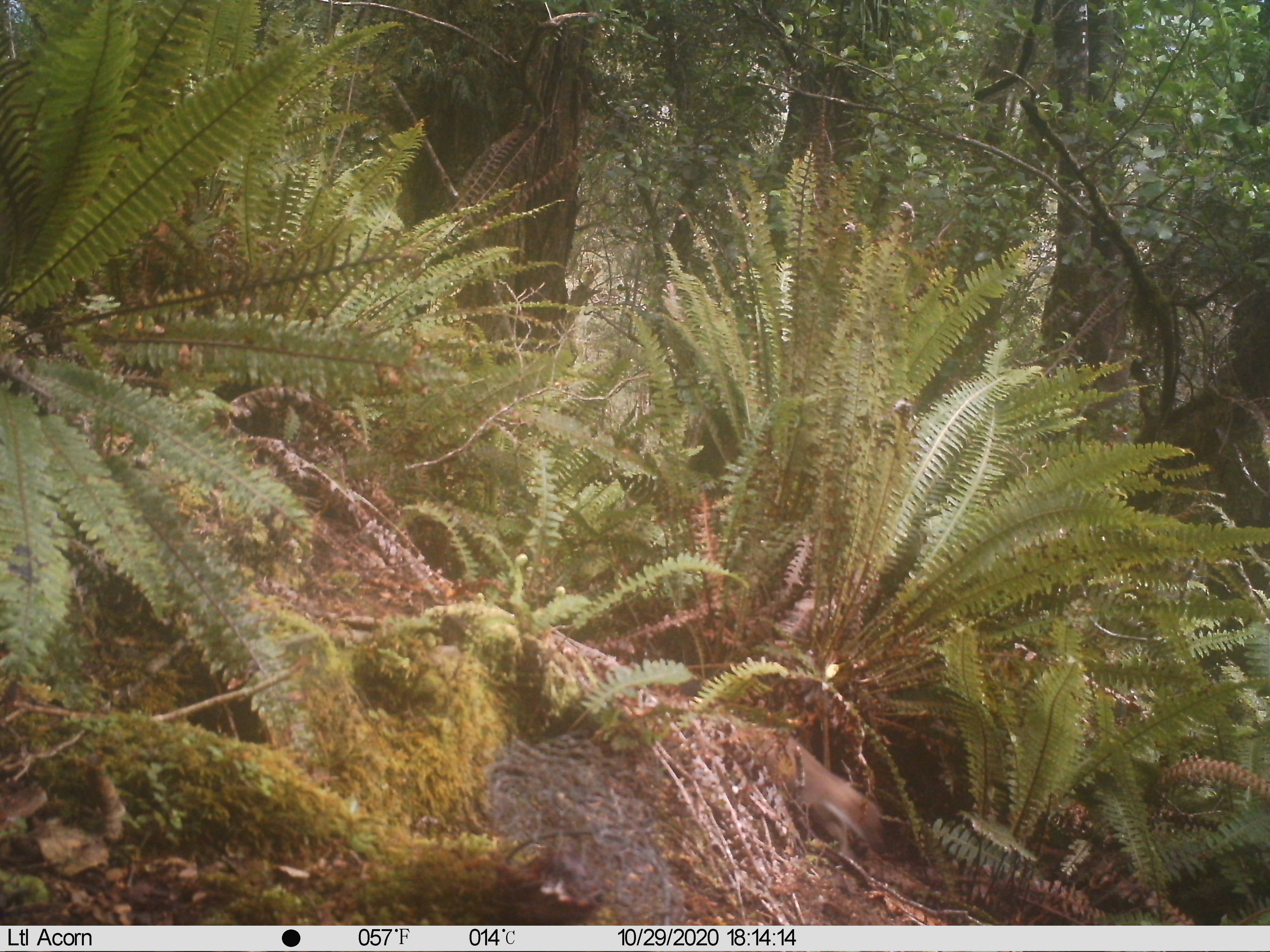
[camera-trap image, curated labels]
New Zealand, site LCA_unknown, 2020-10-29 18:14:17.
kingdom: Animalia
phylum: Chordata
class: Mammalia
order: Carnivora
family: Mustelidae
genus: Mustela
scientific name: Mustela erminea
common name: stoat